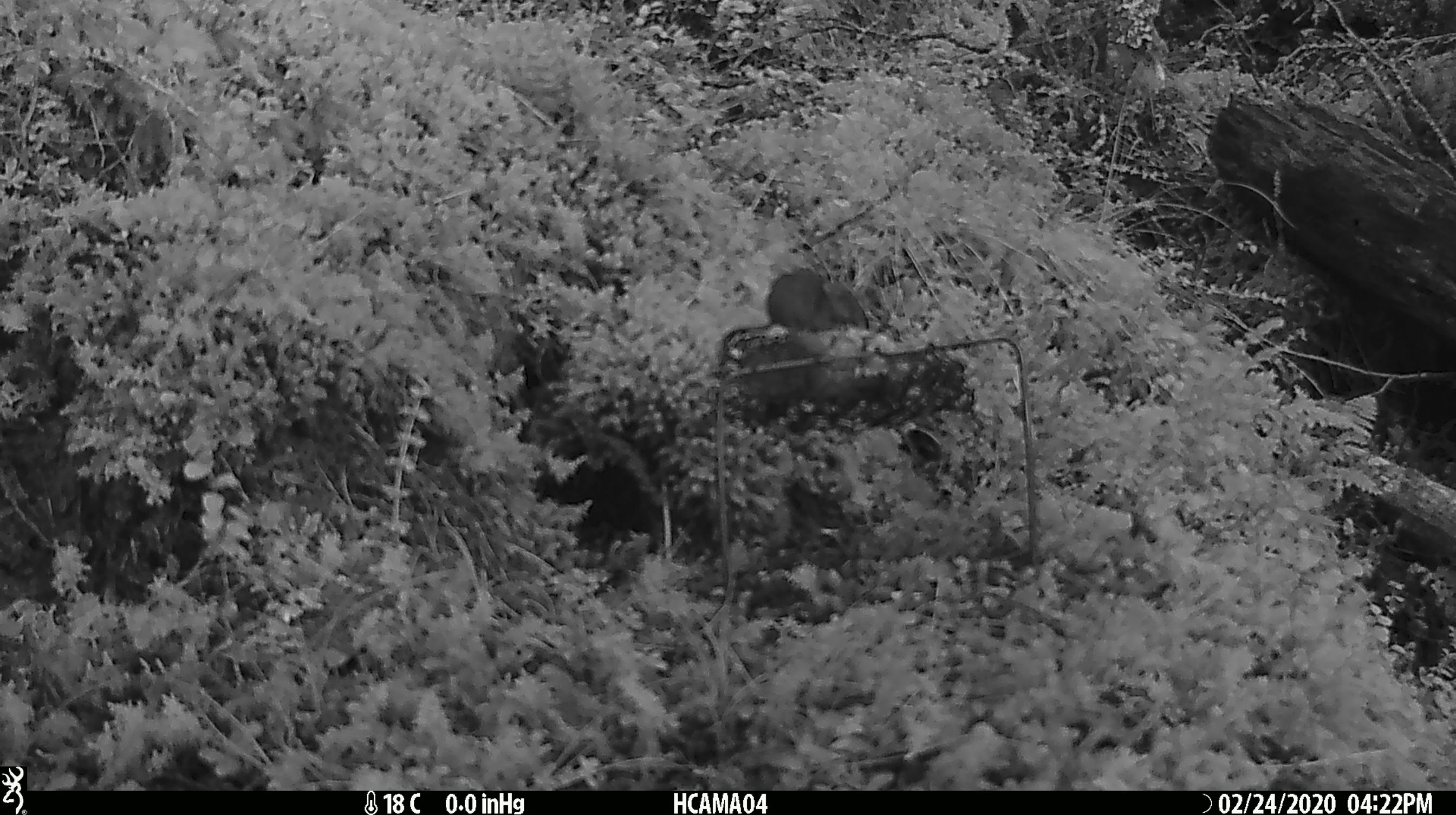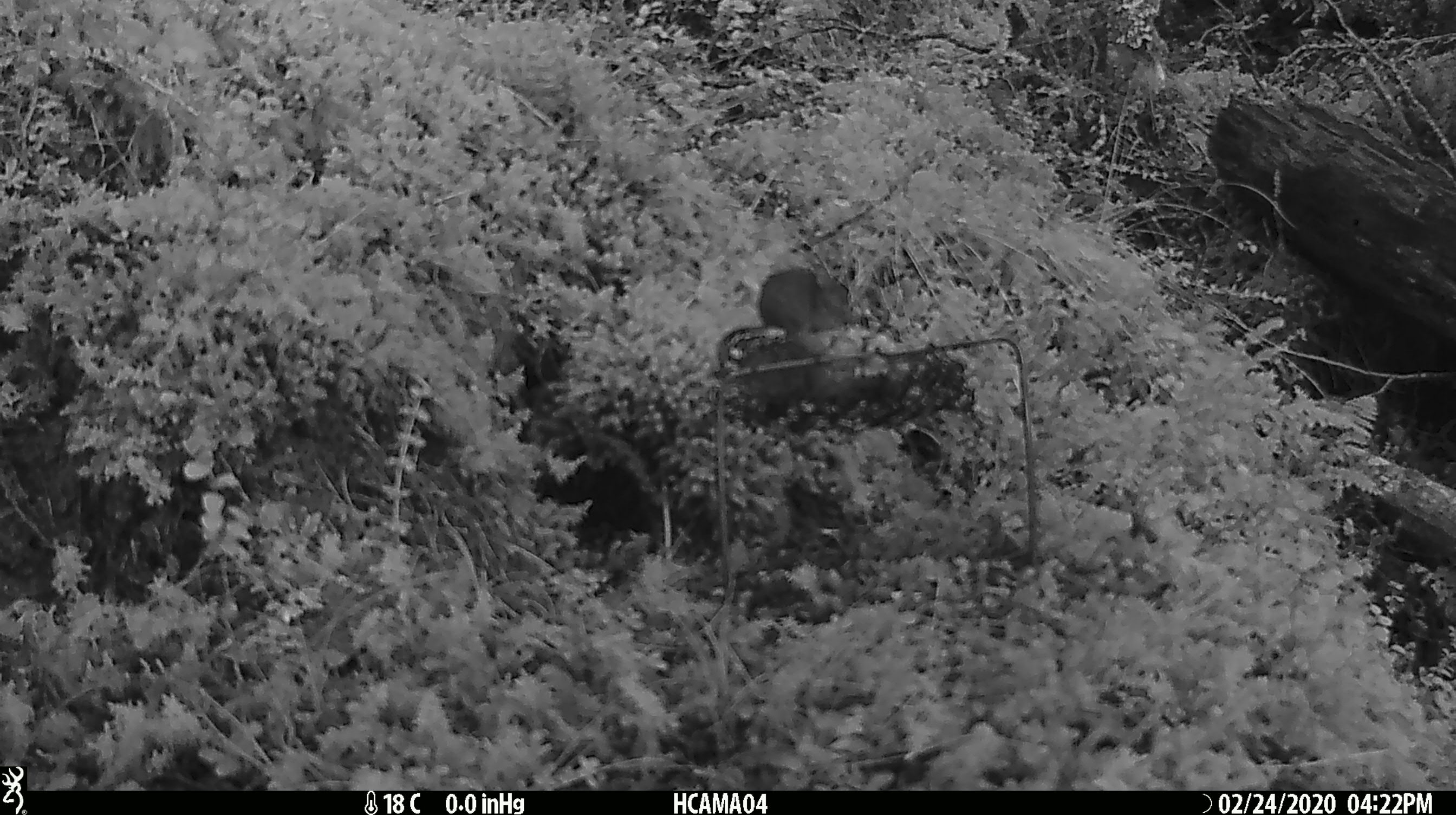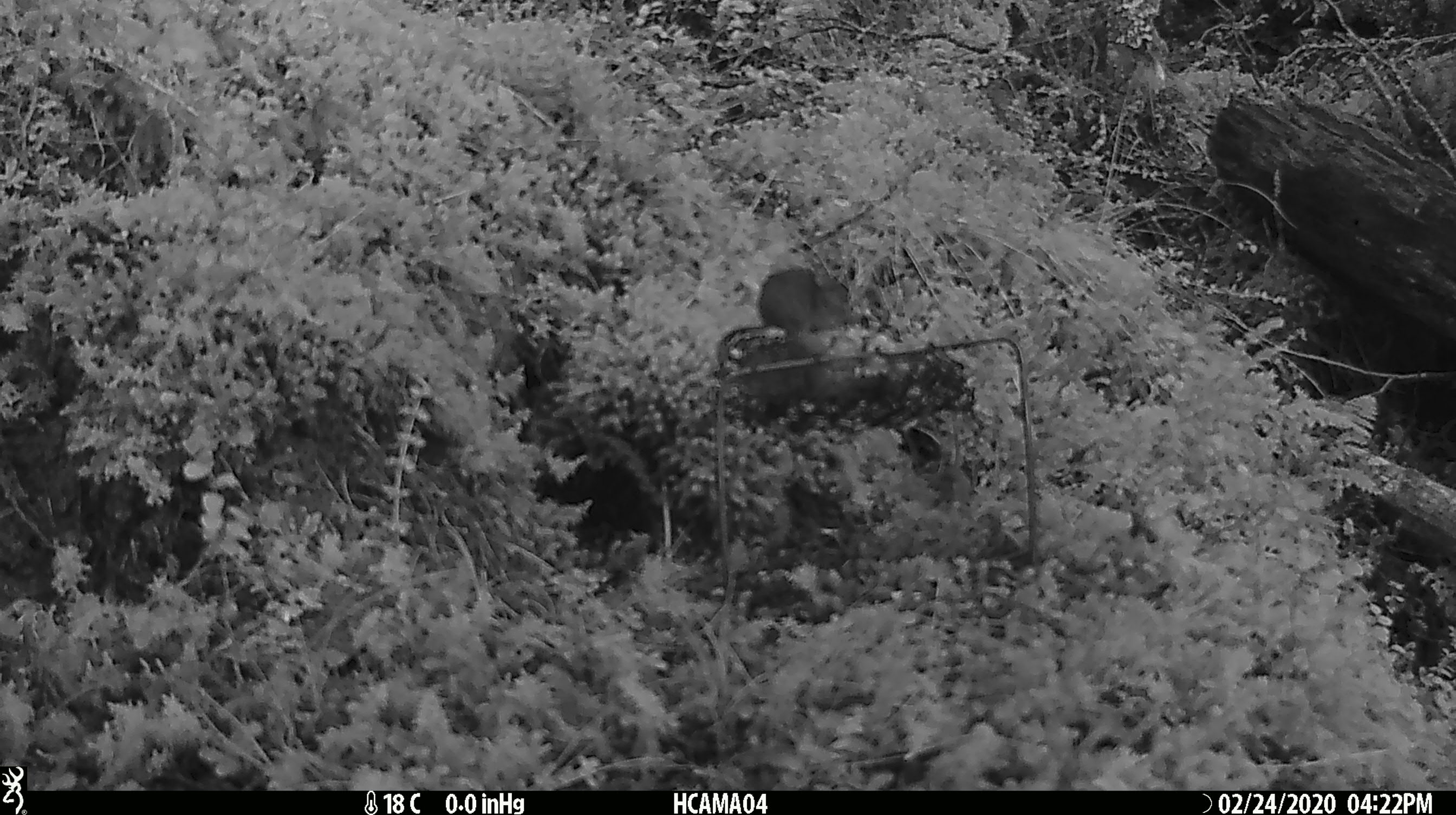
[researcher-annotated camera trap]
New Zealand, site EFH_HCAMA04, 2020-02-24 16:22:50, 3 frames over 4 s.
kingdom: Animalia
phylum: Chordata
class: Mammalia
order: Rodentia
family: Muridae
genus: Mus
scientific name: Mus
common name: mouse